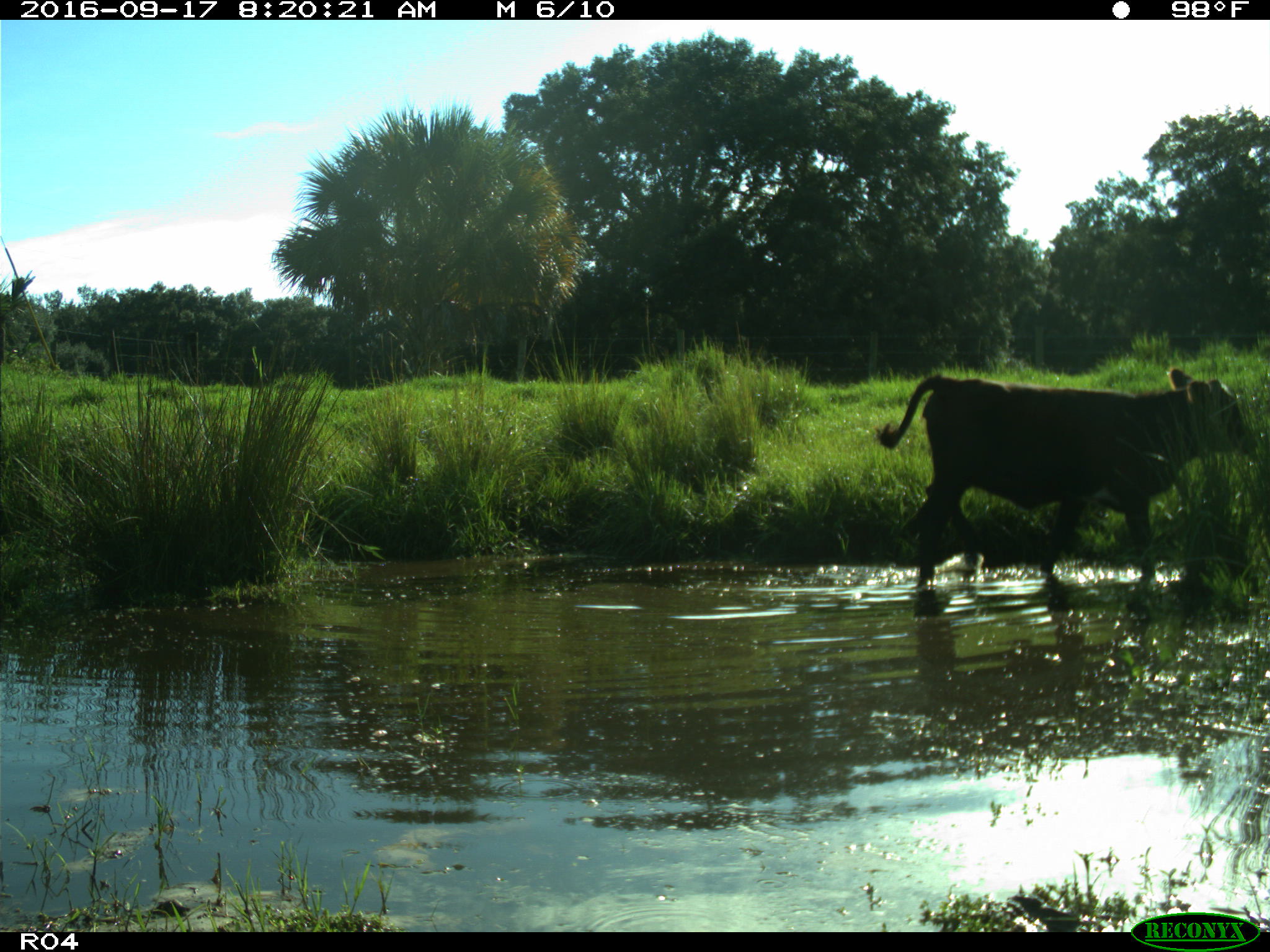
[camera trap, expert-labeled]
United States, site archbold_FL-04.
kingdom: Animalia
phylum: Chordata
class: Mammalia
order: Artiodactyla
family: Bovidae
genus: Bos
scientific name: Bos taurus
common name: domestic cow